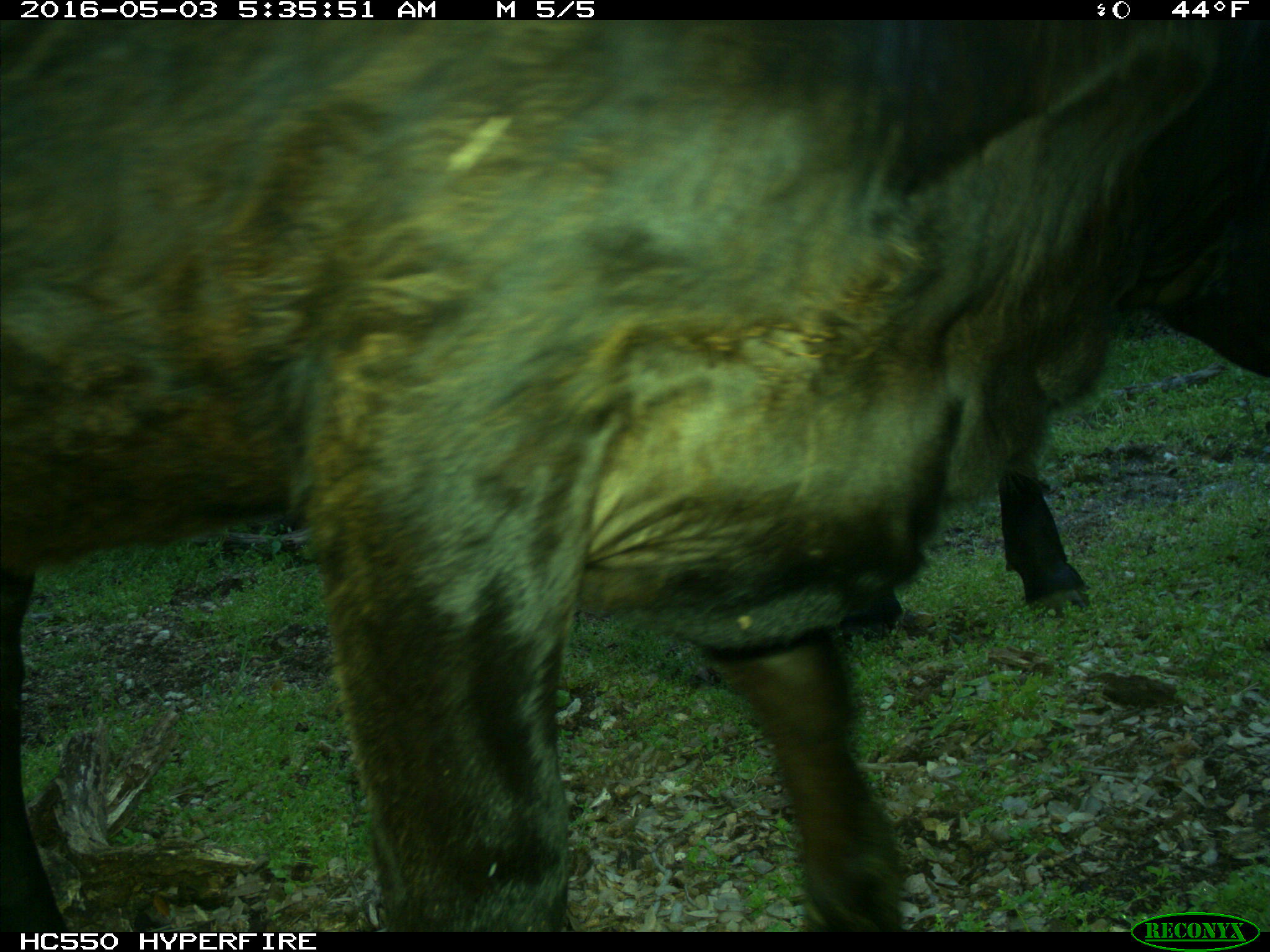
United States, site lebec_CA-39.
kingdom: Animalia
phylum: Chordata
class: Mammalia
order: Artiodactyla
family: Bovidae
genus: Bos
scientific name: Bos taurus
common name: domestic cow